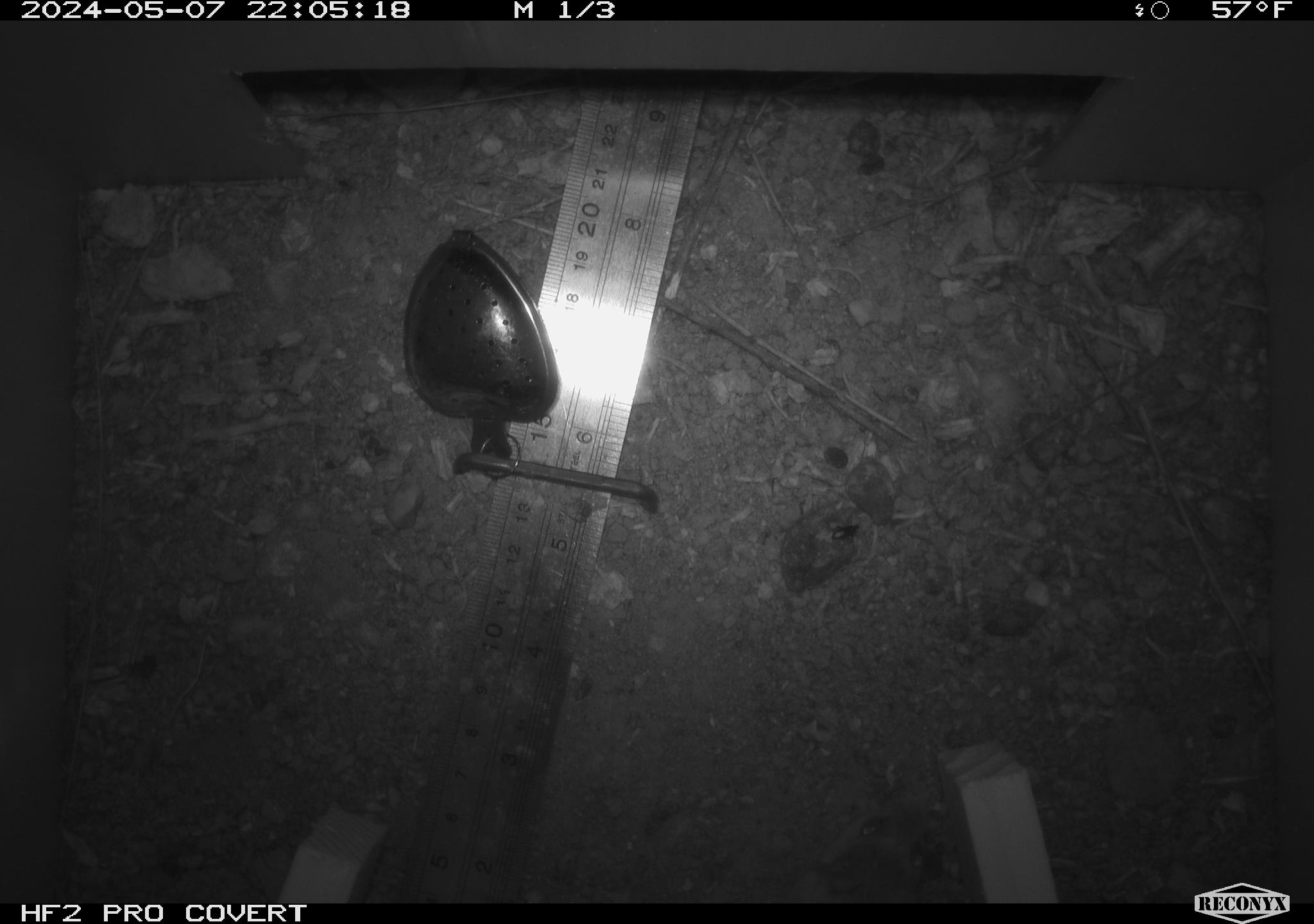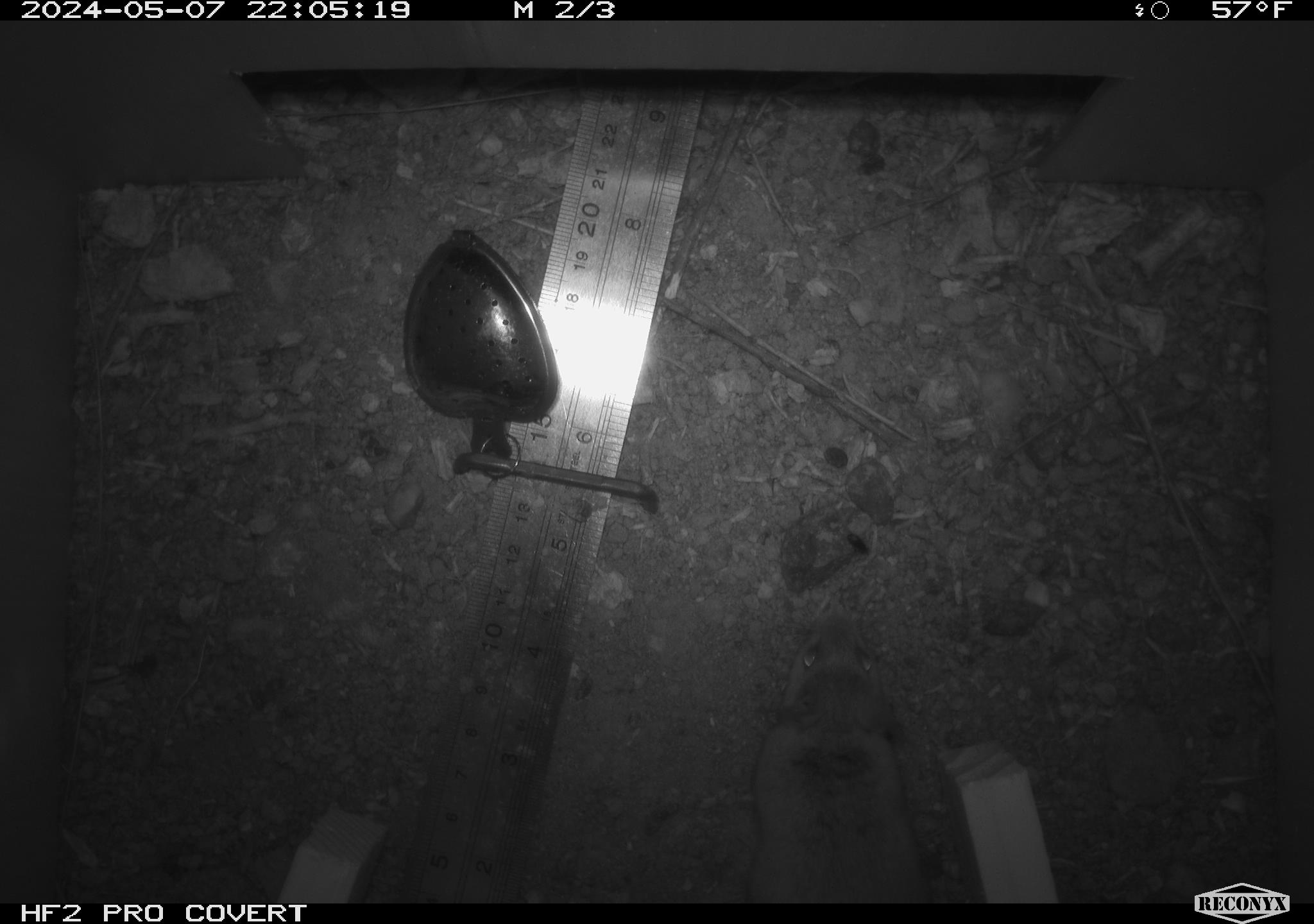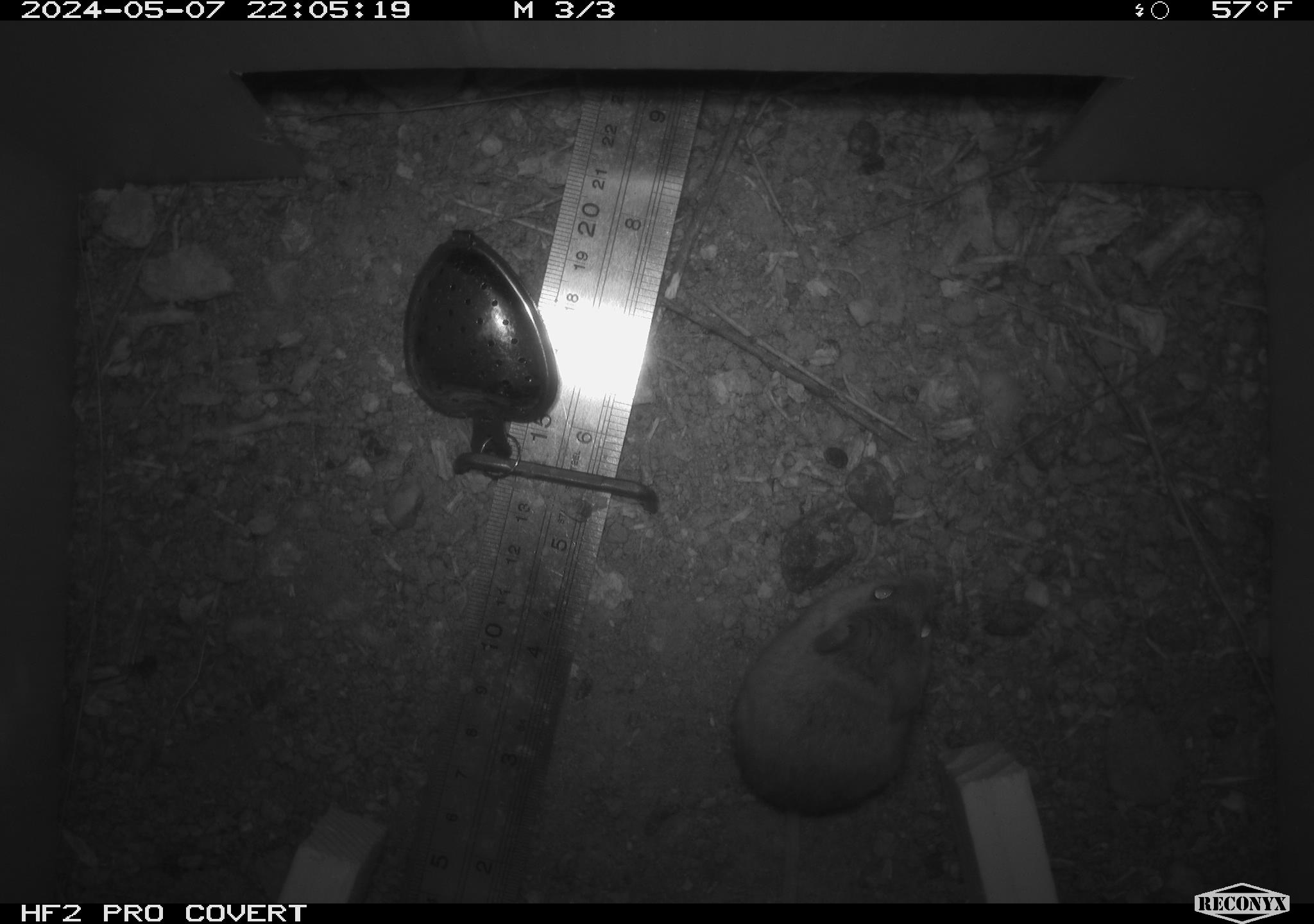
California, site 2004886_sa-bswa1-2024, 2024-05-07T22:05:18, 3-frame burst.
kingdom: Animalia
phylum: Chordata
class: Mammalia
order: Rodentia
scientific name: Rodentia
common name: mouse species